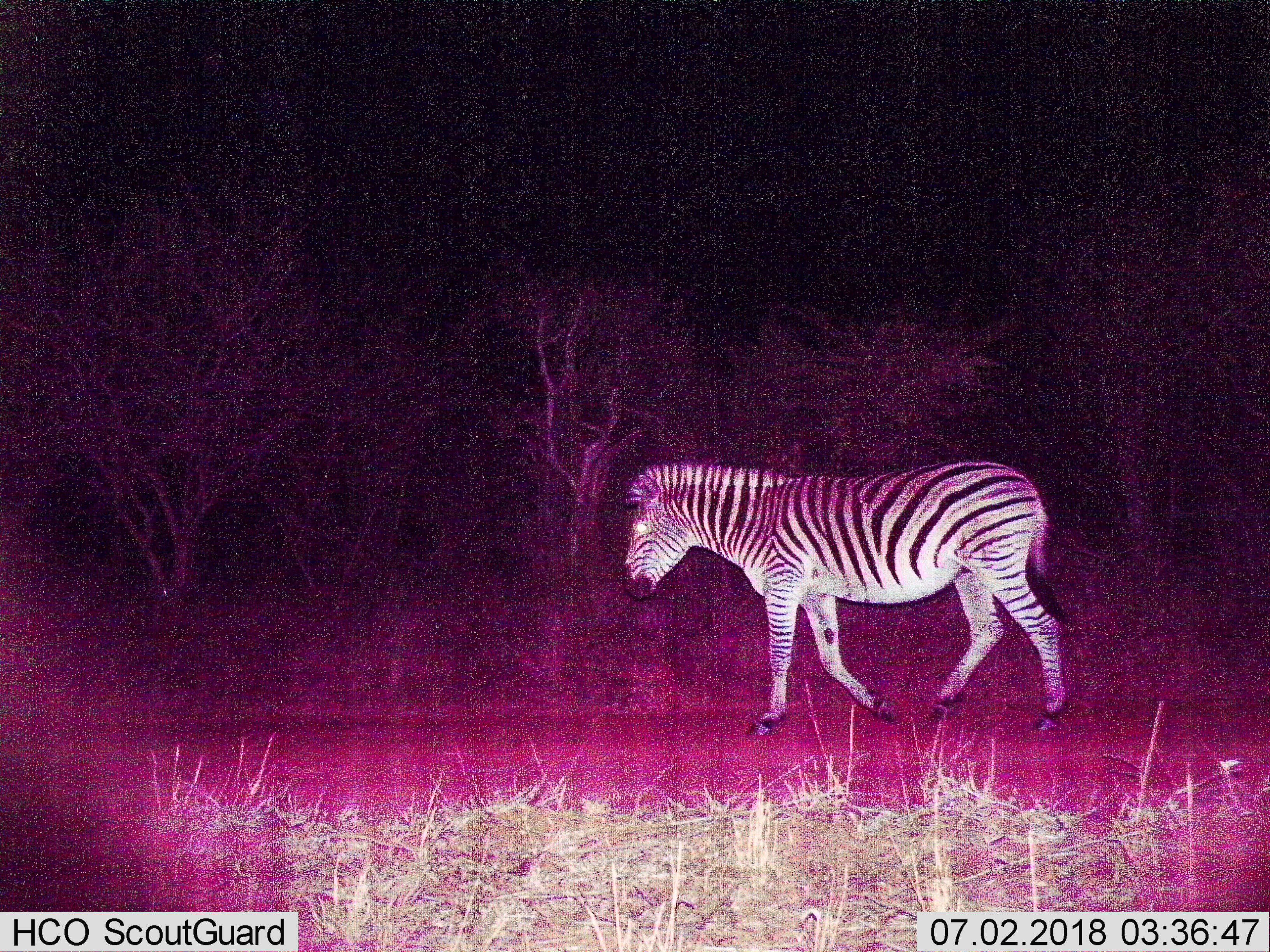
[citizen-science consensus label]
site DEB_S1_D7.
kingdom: Animalia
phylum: Chordata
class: Mammalia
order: Perissodactyla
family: Equidae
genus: Equus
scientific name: Equus quagga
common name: plains zebra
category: zebraplains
Zebraplains (plains zebra) (Equus quagga), count 1. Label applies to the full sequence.